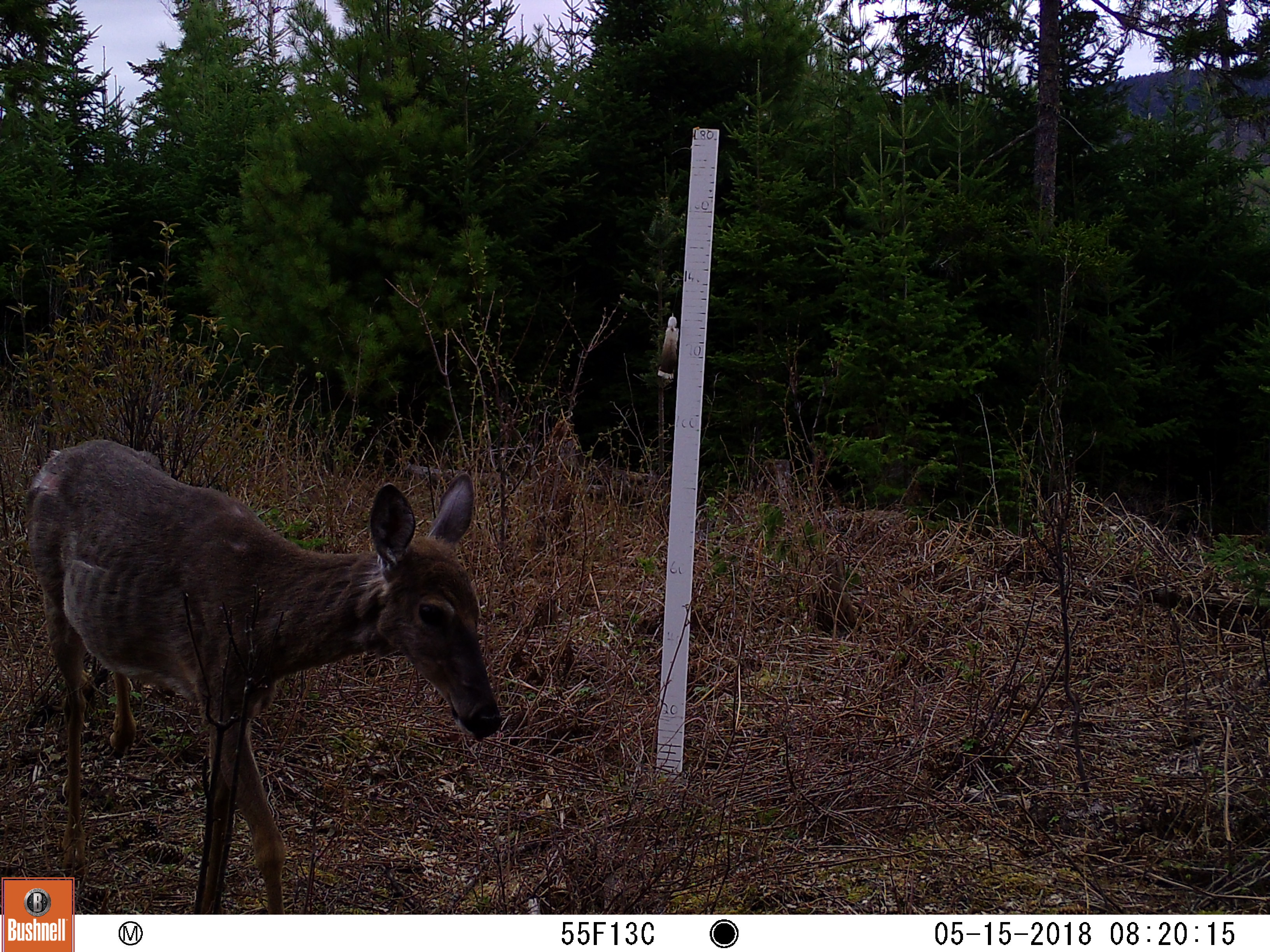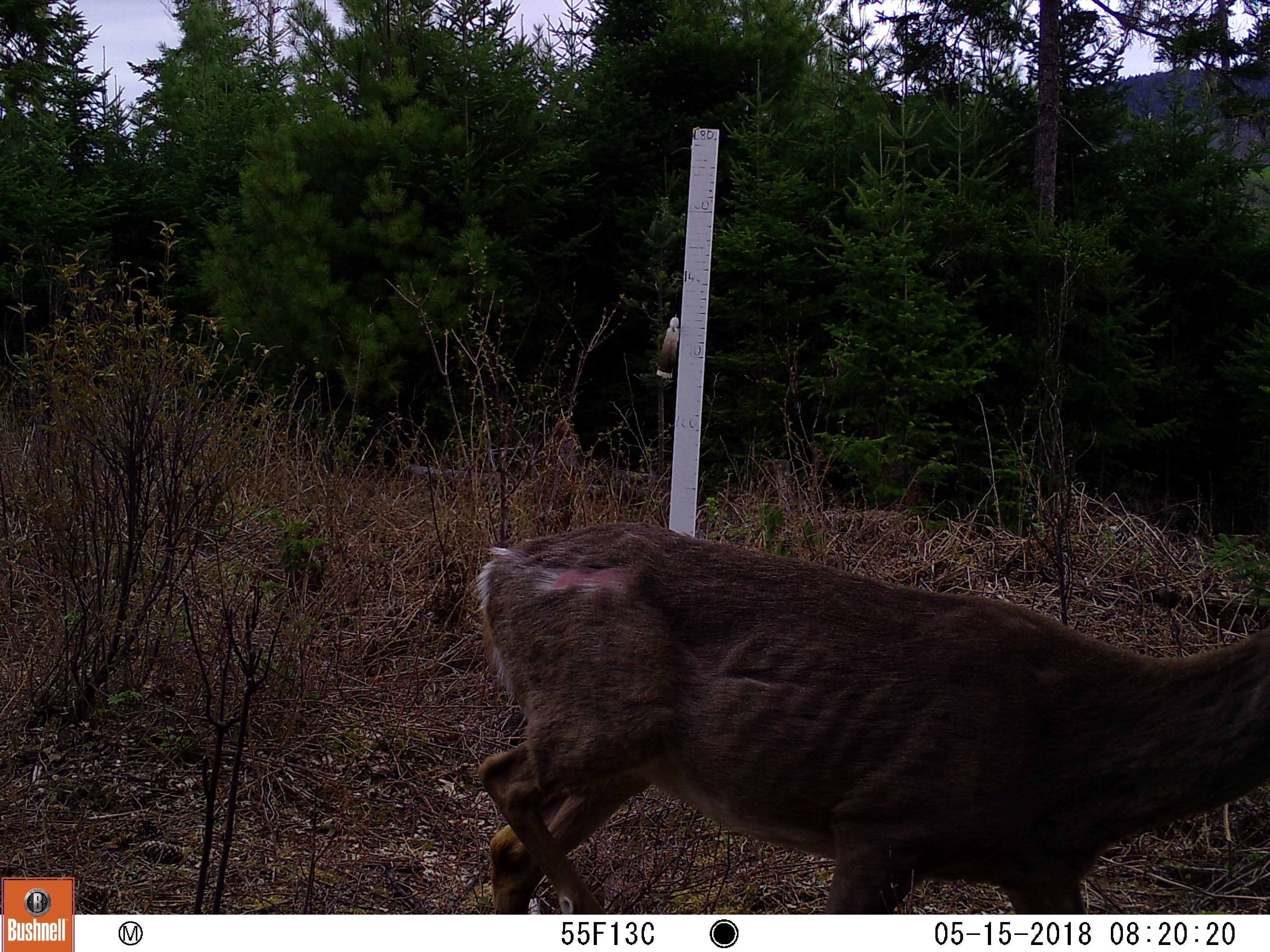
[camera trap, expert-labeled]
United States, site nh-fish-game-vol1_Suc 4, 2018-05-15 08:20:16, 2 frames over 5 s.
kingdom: Animalia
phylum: Chordata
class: Mammalia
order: Artiodactyla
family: Cervidae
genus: Odocoileus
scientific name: Odocoileus virginianus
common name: white-tailed deer